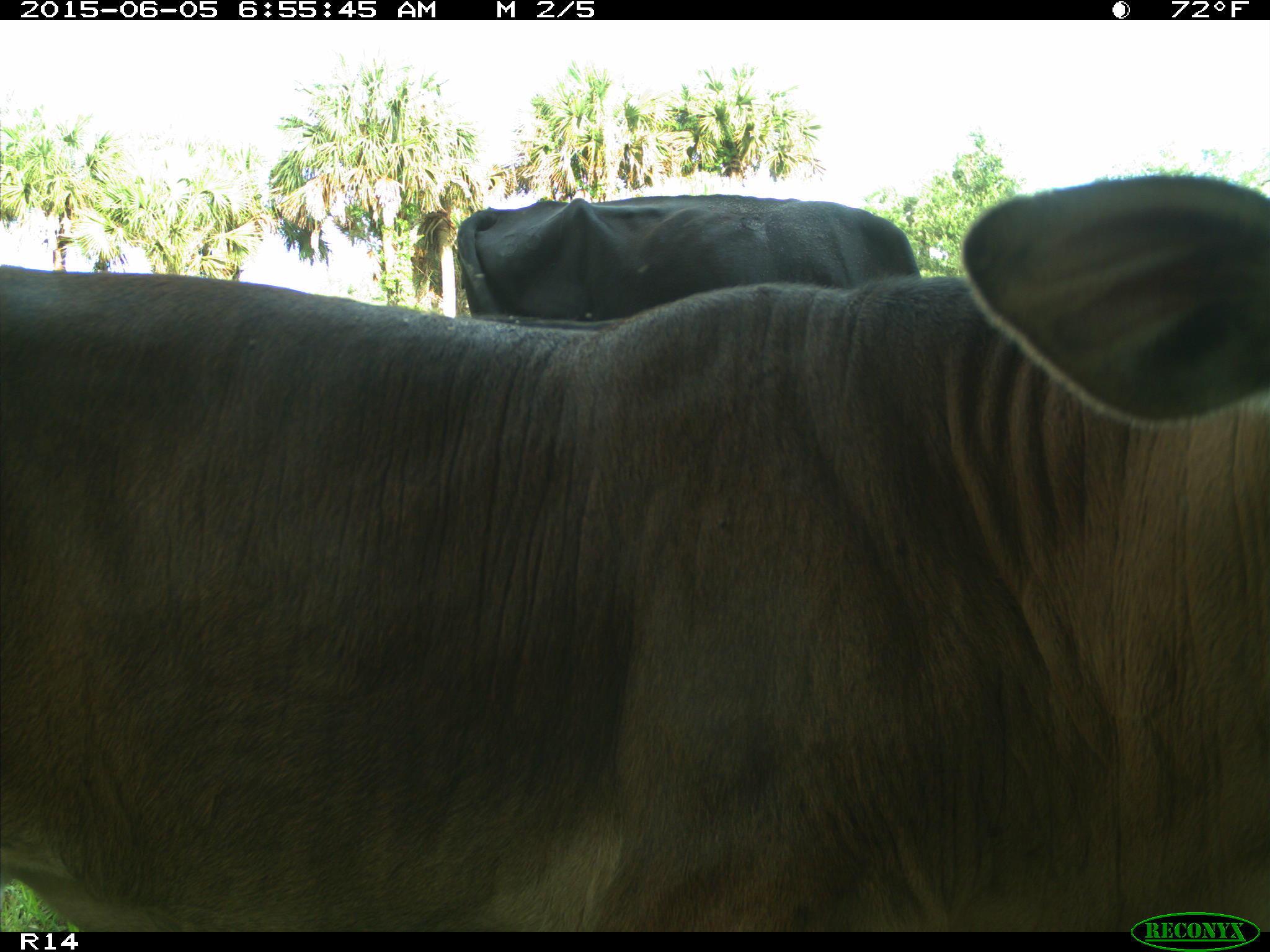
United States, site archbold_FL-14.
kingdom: Animalia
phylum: Chordata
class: Mammalia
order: Artiodactyla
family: Bovidae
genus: Bos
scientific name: Bos taurus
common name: domestic cow